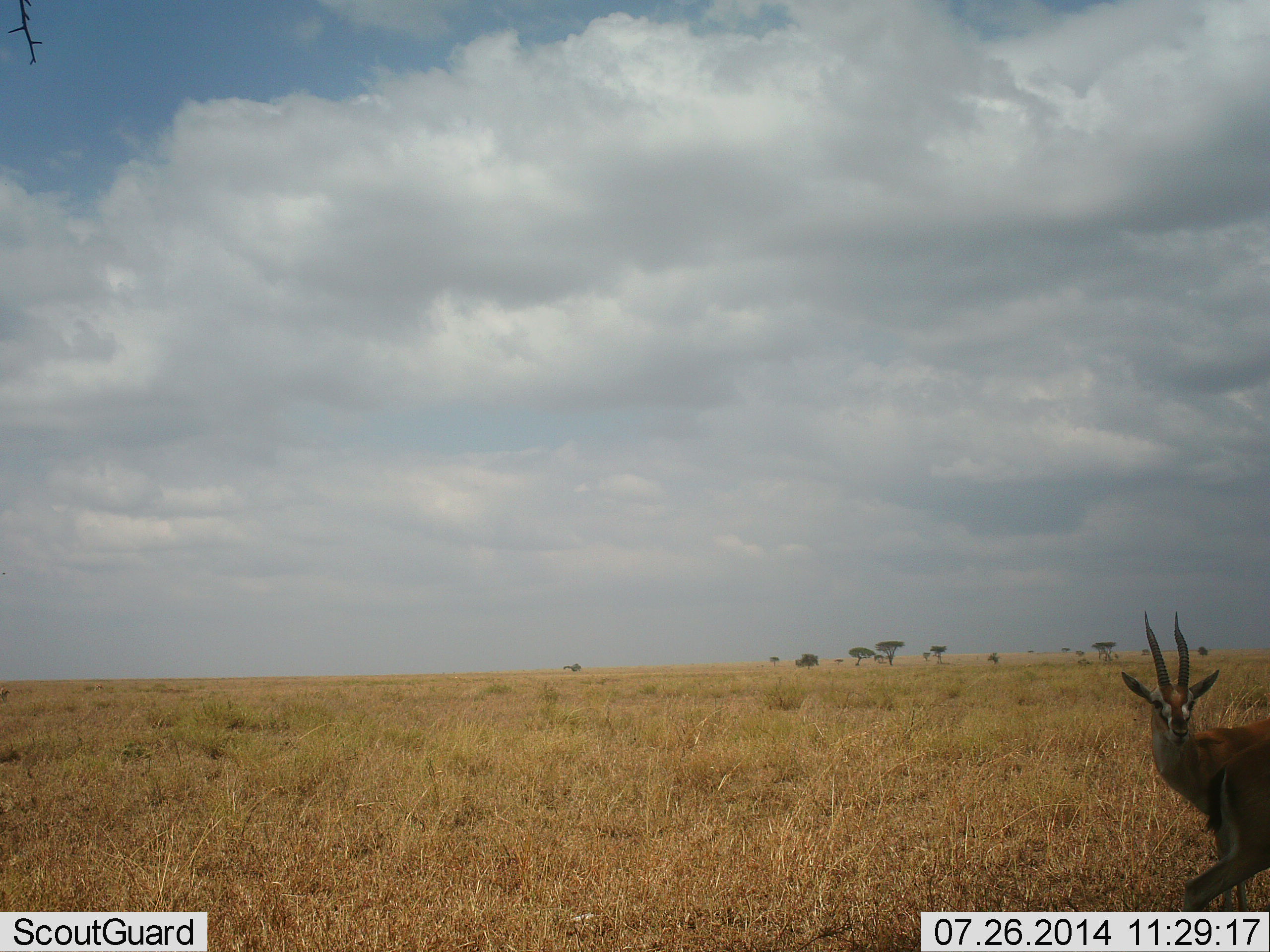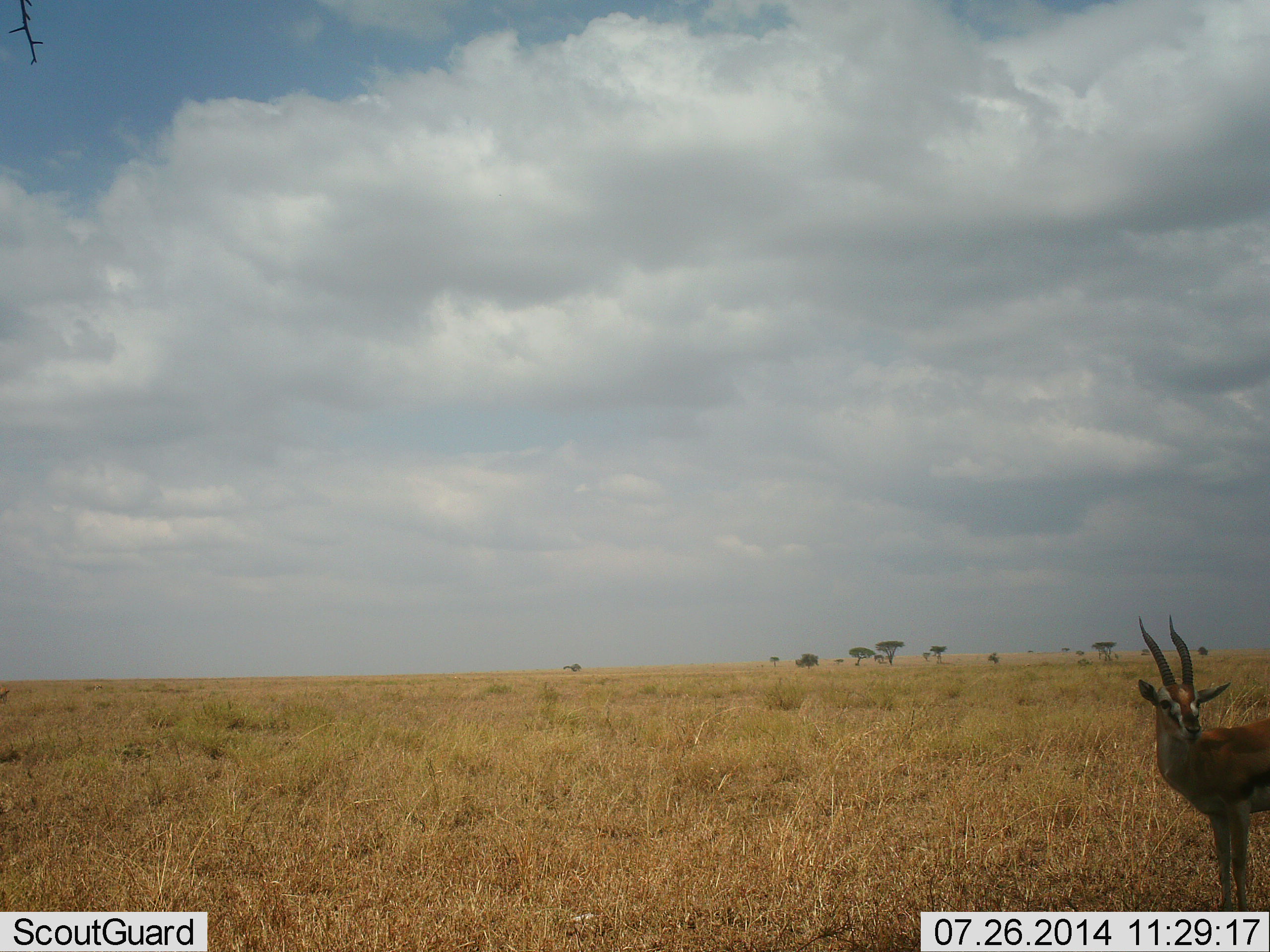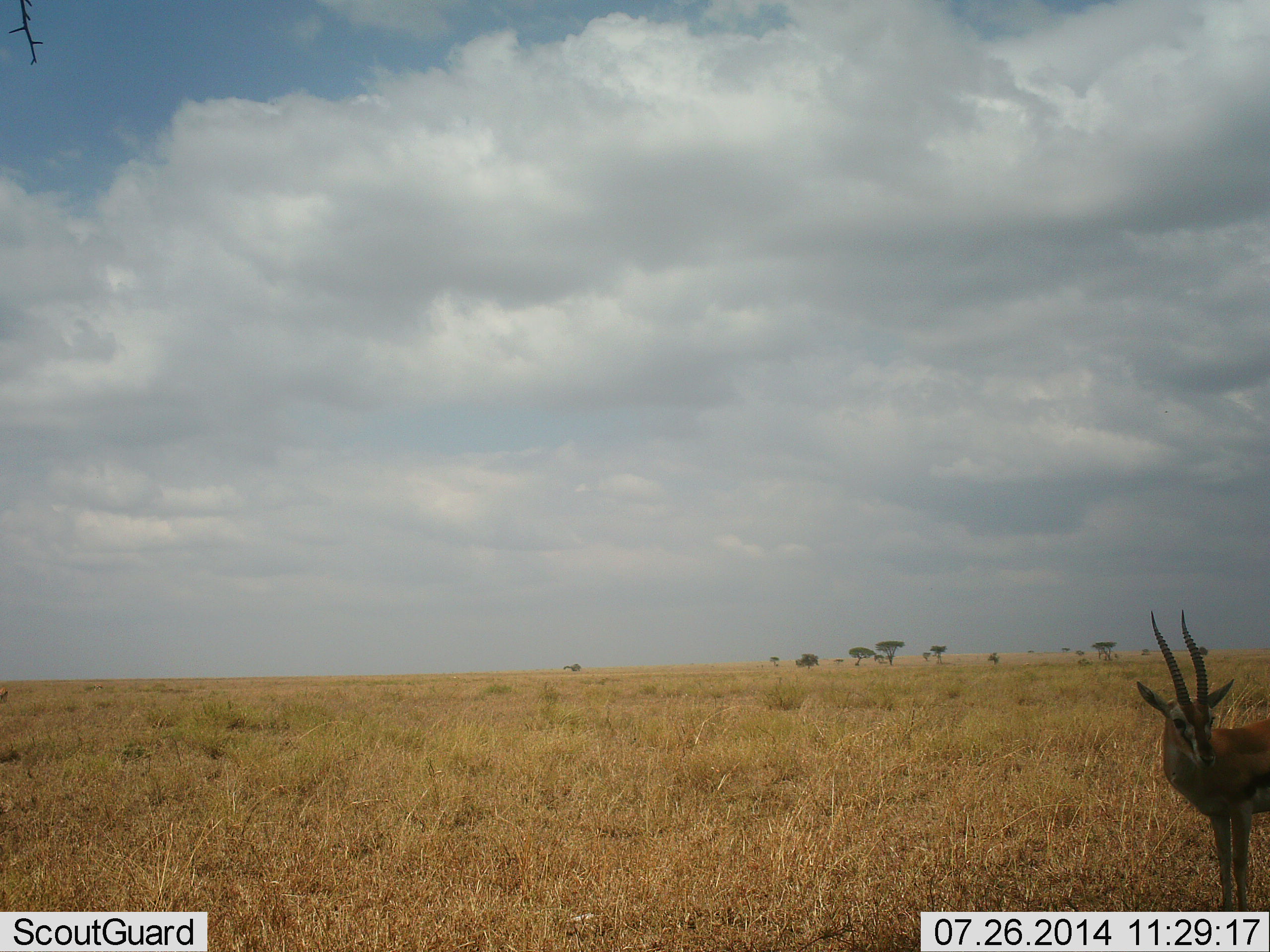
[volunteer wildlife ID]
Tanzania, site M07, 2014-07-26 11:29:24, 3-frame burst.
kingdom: Animalia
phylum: Chordata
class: Mammalia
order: Artiodactyla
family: Bovidae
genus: Eudorcas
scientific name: Eudorcas thomsonii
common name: thomson's gazelle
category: gazellethomsons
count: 2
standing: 100%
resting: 10%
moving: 40%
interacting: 0%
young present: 0%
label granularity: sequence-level